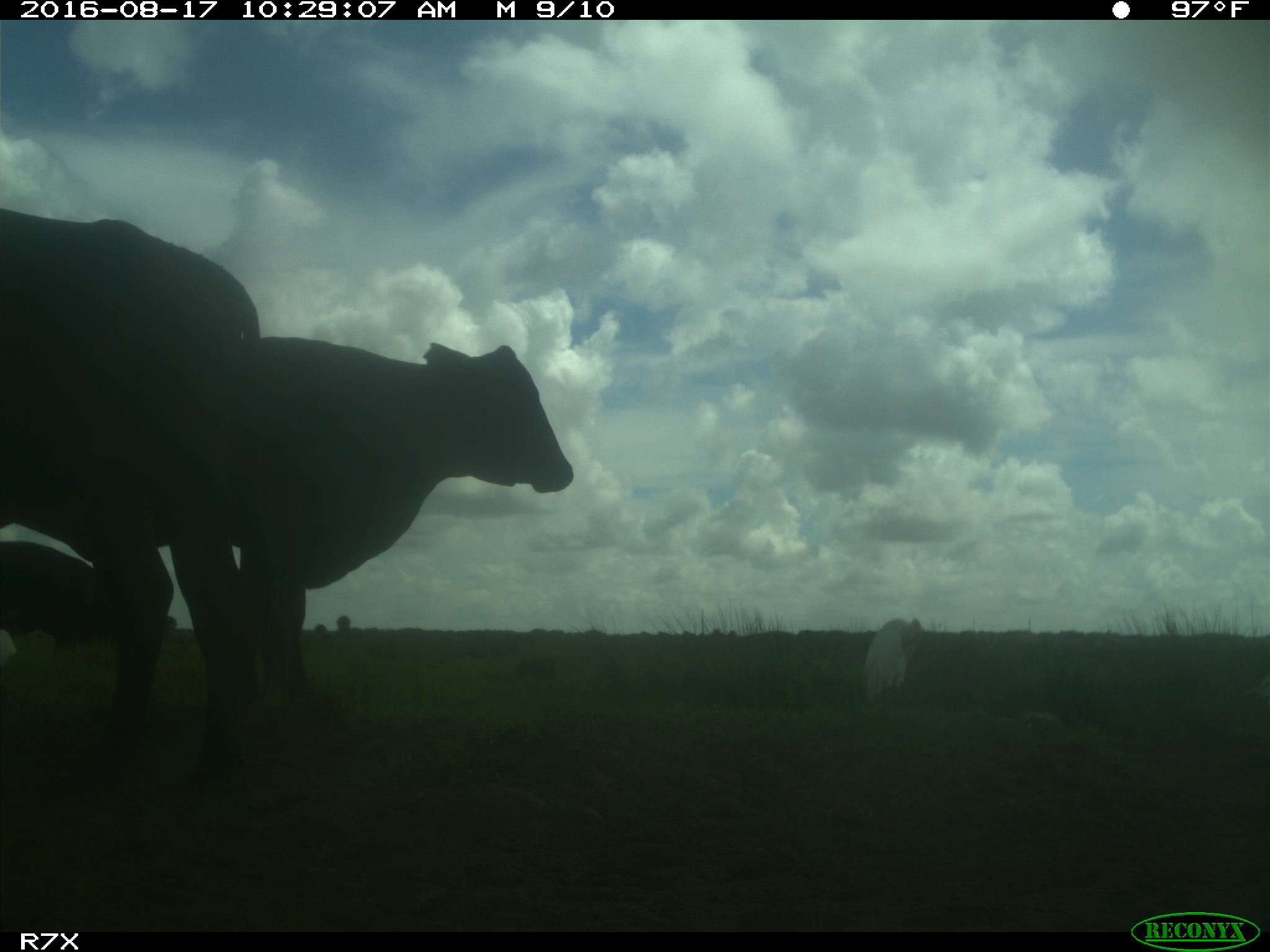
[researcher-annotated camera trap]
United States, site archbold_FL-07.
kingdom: Animalia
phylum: Chordata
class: Mammalia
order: Artiodactyla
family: Bovidae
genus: Bos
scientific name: Bos taurus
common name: domestic cow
Bos taurus (domestic cow).